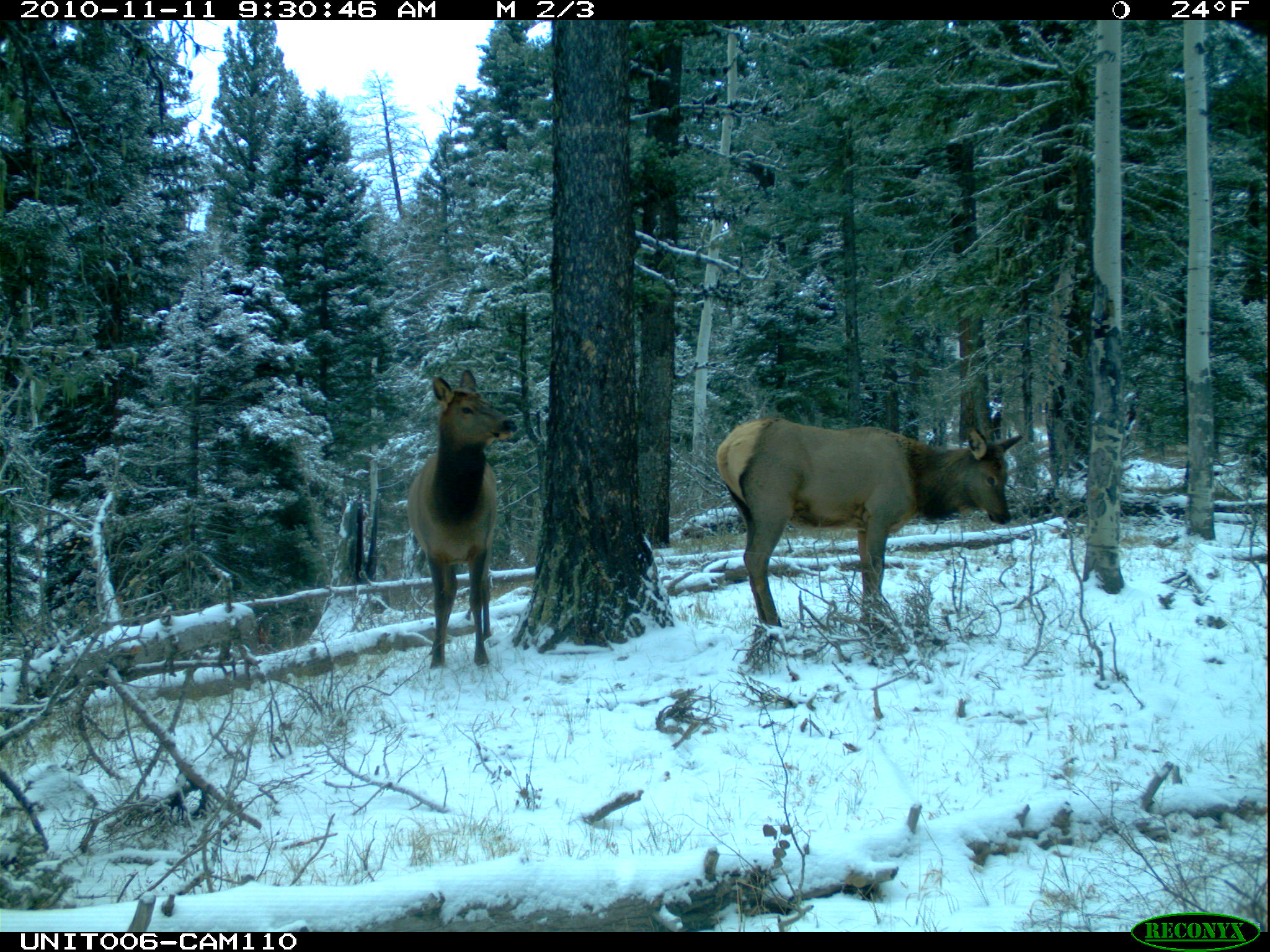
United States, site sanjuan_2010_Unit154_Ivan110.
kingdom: Animalia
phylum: Chordata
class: Mammalia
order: Artiodactyla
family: Cervidae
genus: Cervus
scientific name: Cervus elaphus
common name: red deer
Cervus elaphus (red deer).